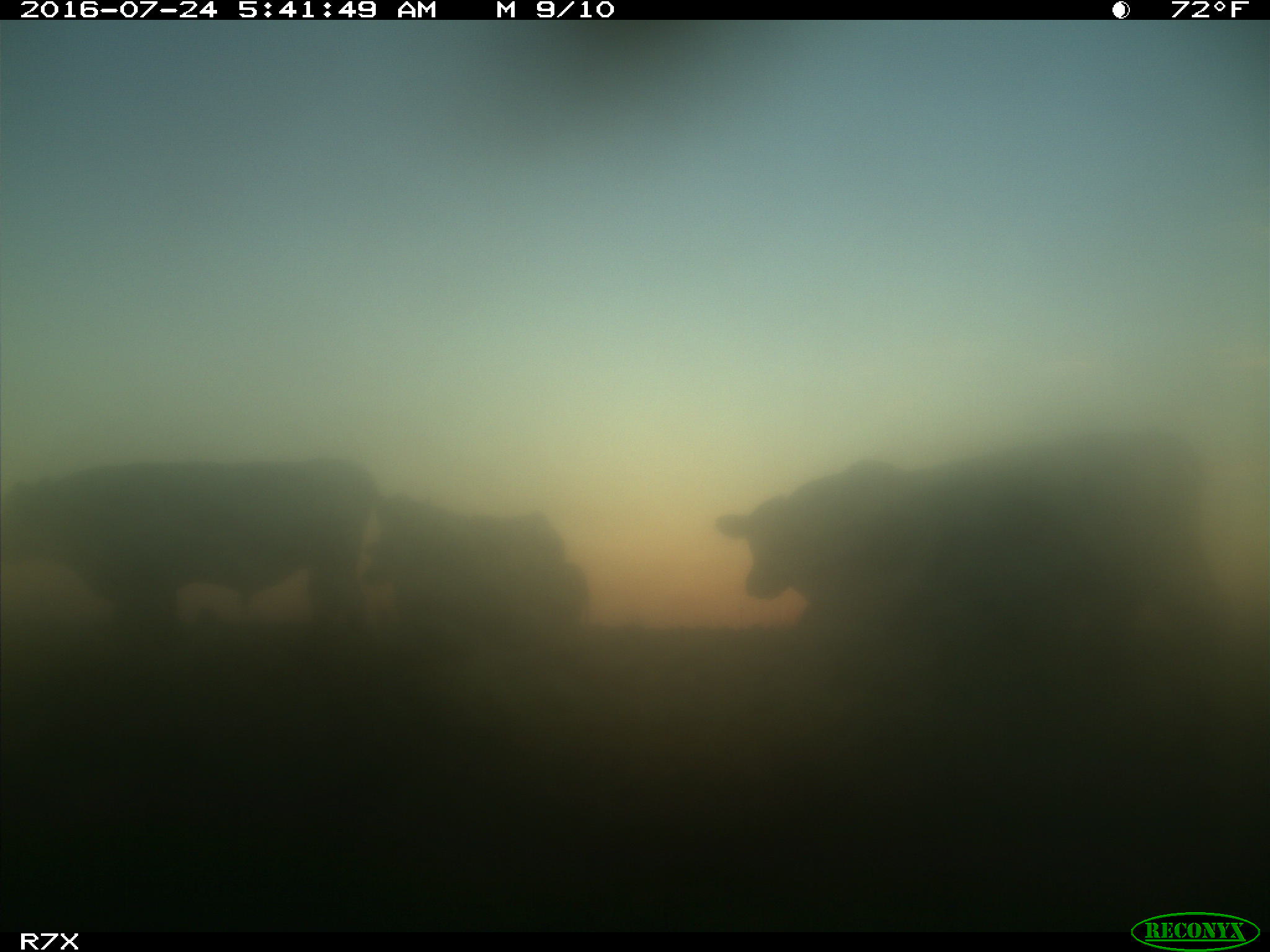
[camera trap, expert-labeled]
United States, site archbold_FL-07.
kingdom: Animalia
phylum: Chordata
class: Mammalia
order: Artiodactyla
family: Bovidae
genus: Bos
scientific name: Bos taurus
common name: domestic cow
Bos taurus (domestic cow).